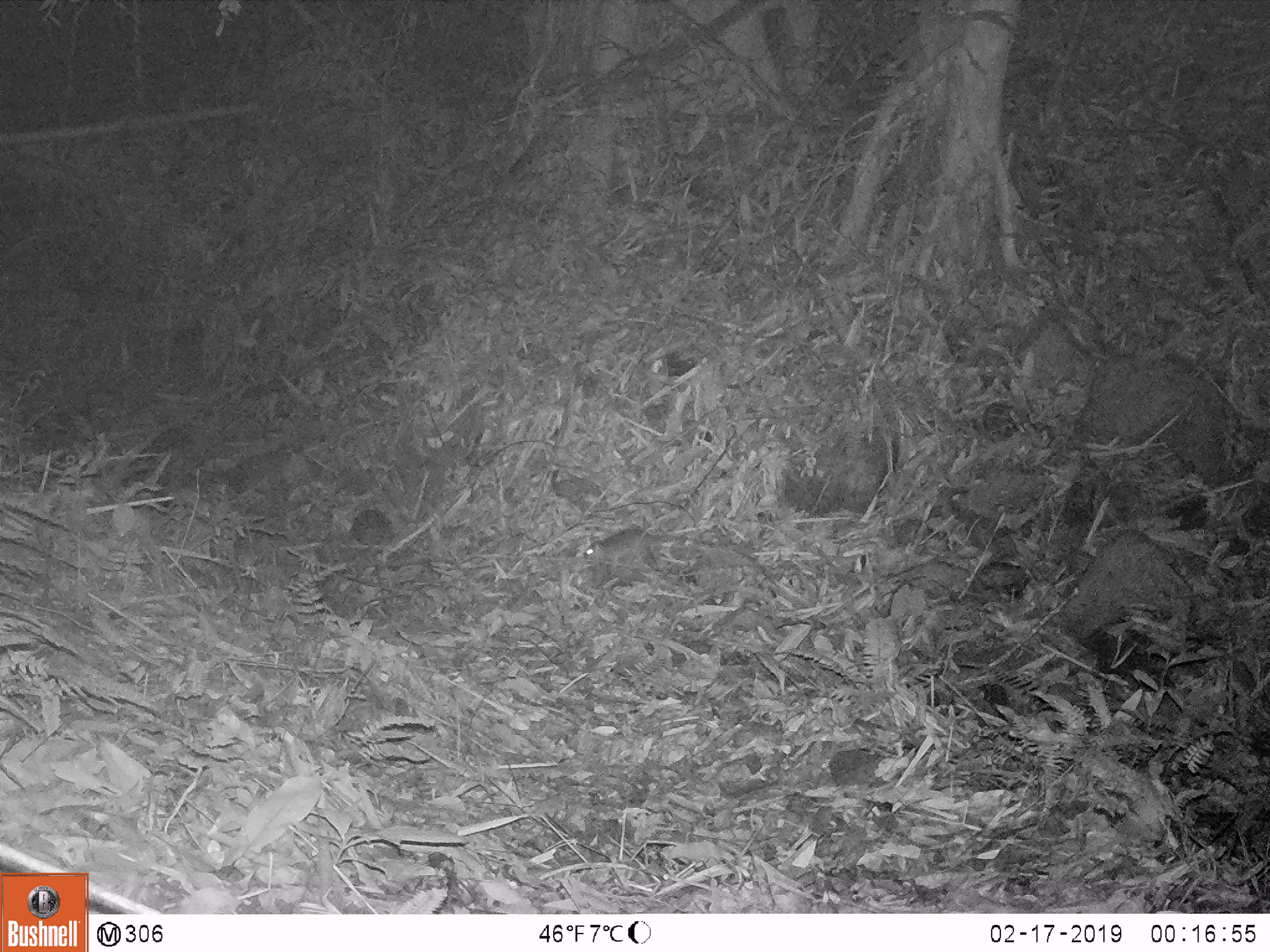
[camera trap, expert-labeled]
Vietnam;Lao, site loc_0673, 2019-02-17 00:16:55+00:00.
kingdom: Animalia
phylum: Chordata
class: Mammalia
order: Rodentia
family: Muridae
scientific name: Muridae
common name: old-world mice and rats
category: unidentified murid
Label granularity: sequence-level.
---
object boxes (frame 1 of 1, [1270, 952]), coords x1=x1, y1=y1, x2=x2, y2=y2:
unidentified murid: x1=583, y1=528, x2=669, y2=560